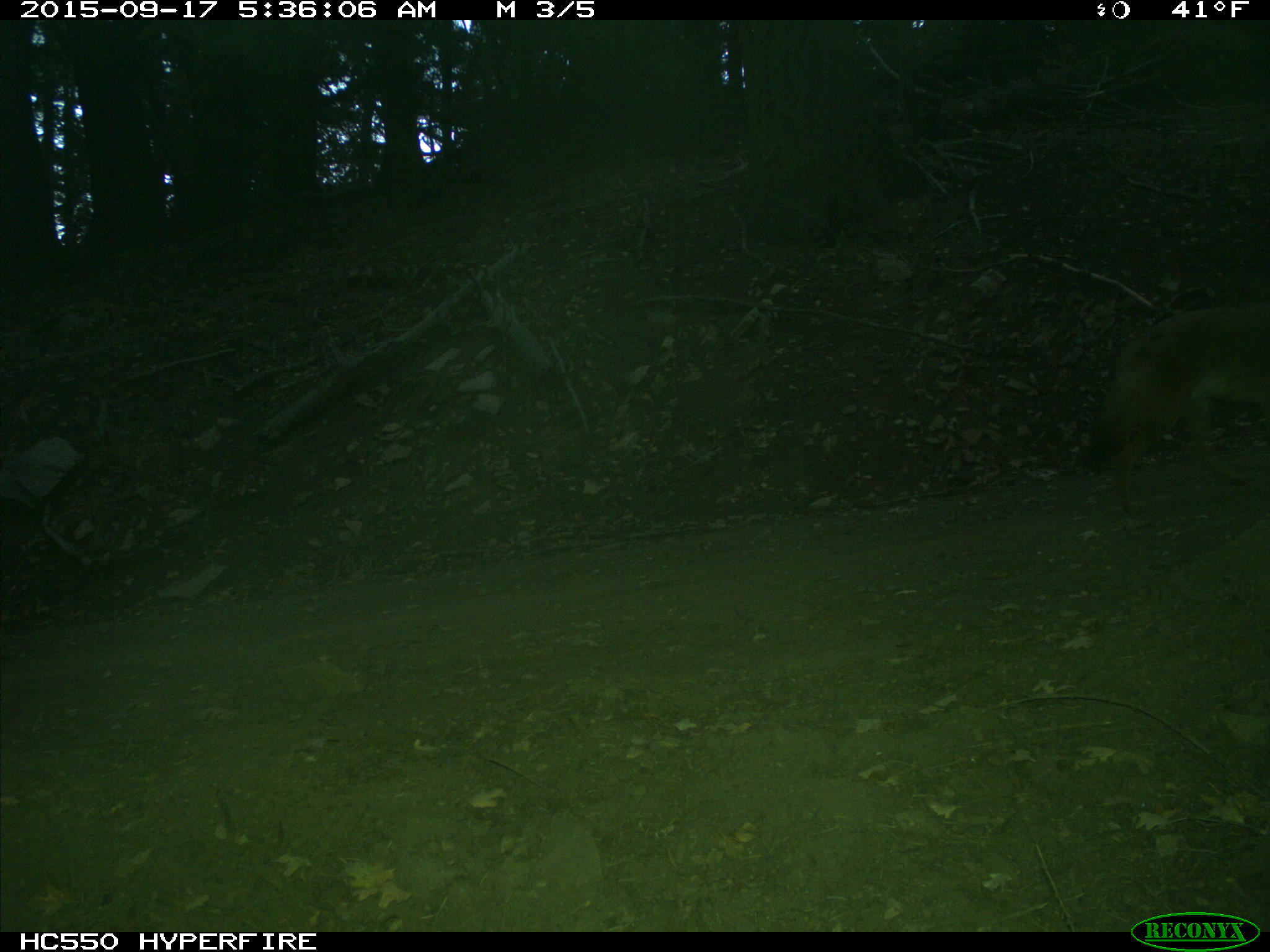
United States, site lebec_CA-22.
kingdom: Animalia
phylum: Chordata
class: Mammalia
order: Carnivora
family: Canidae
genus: Canis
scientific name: Canis latrans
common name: coyote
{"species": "Canis latrans (coyote)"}